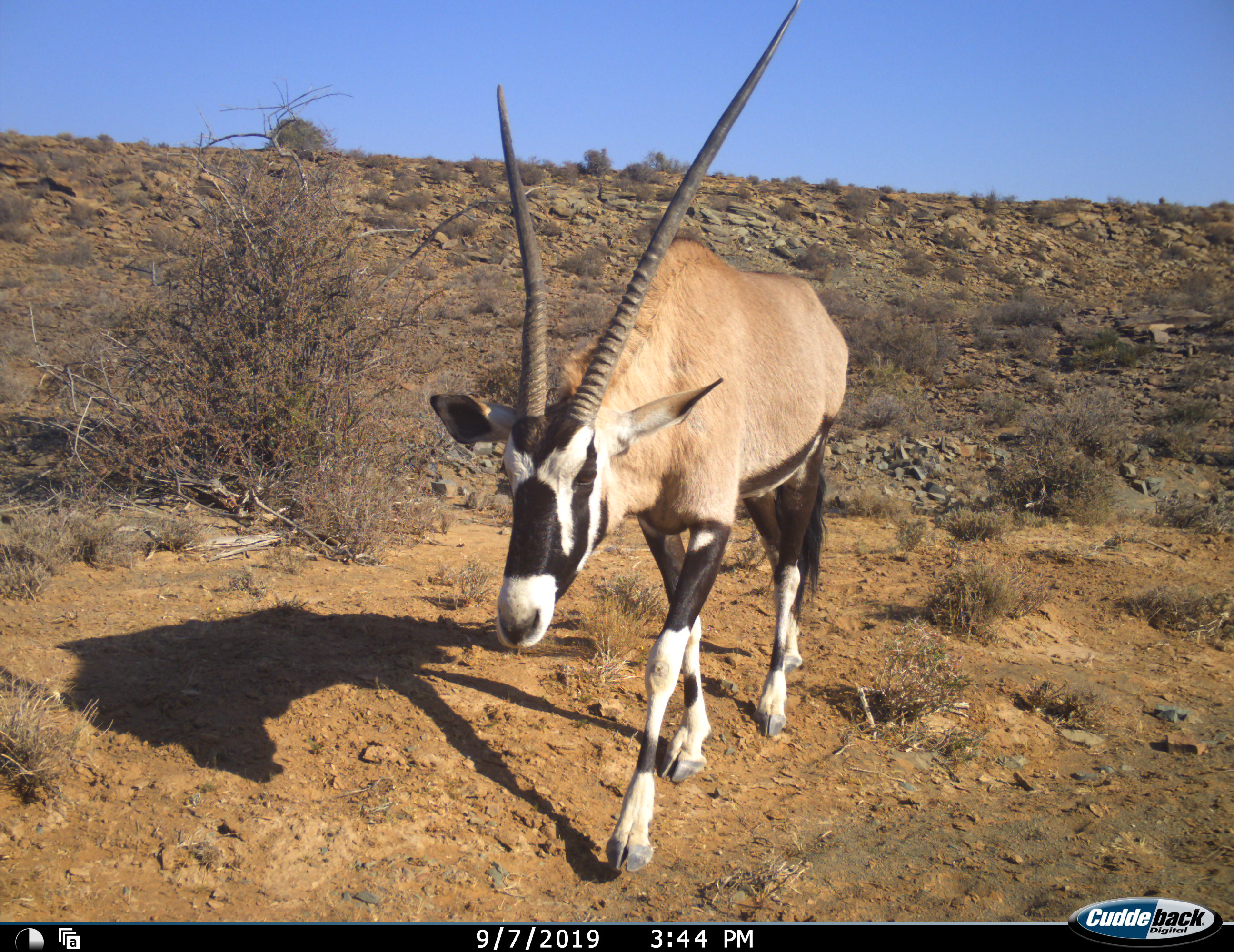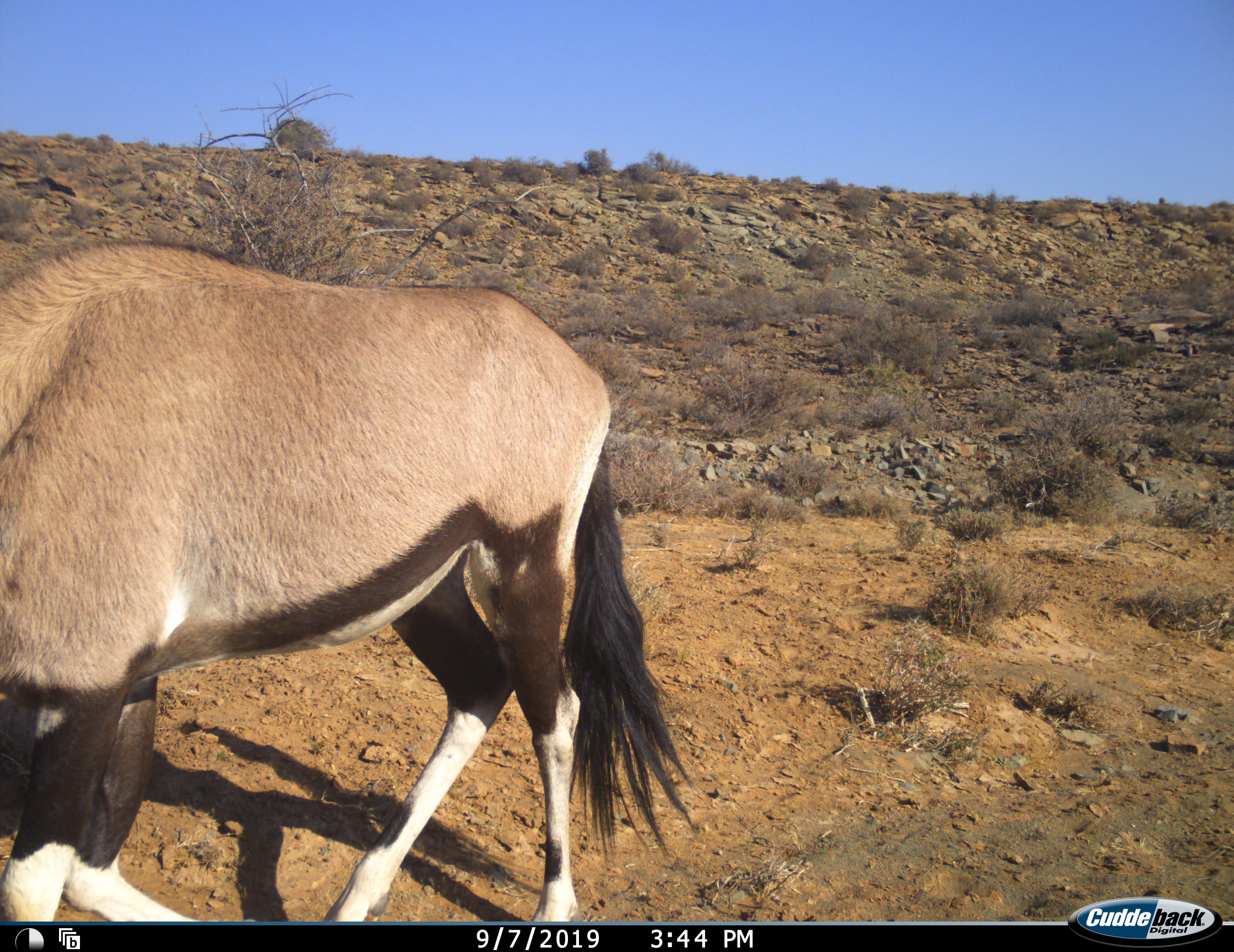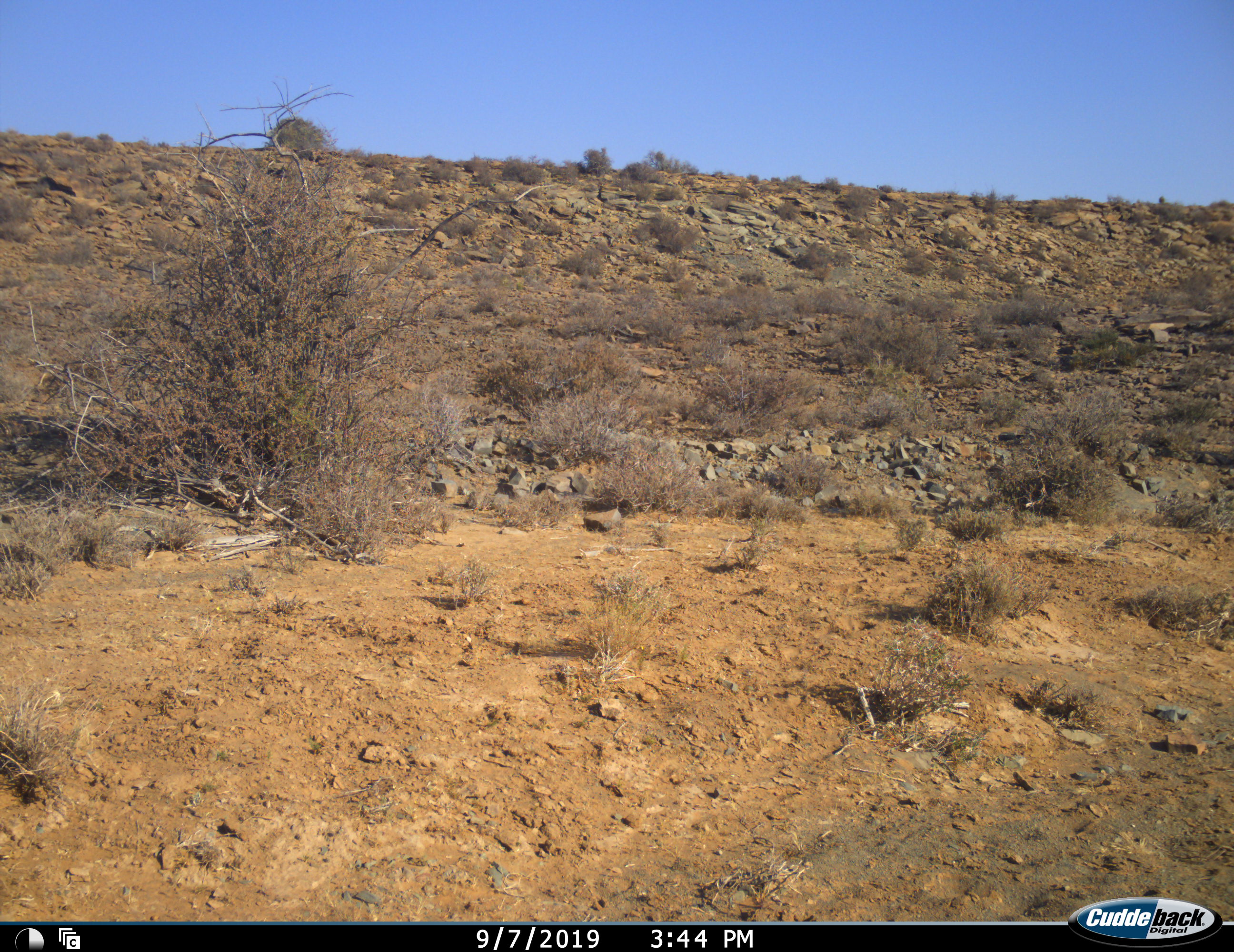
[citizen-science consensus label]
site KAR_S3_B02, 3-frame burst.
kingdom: Animalia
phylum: Chordata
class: Mammalia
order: Artiodactyla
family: Bovidae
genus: Oryx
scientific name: Oryx gazella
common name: gemsbok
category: oryx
Oryx (gemsbok) (Oryx gazella), count 1. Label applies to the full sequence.